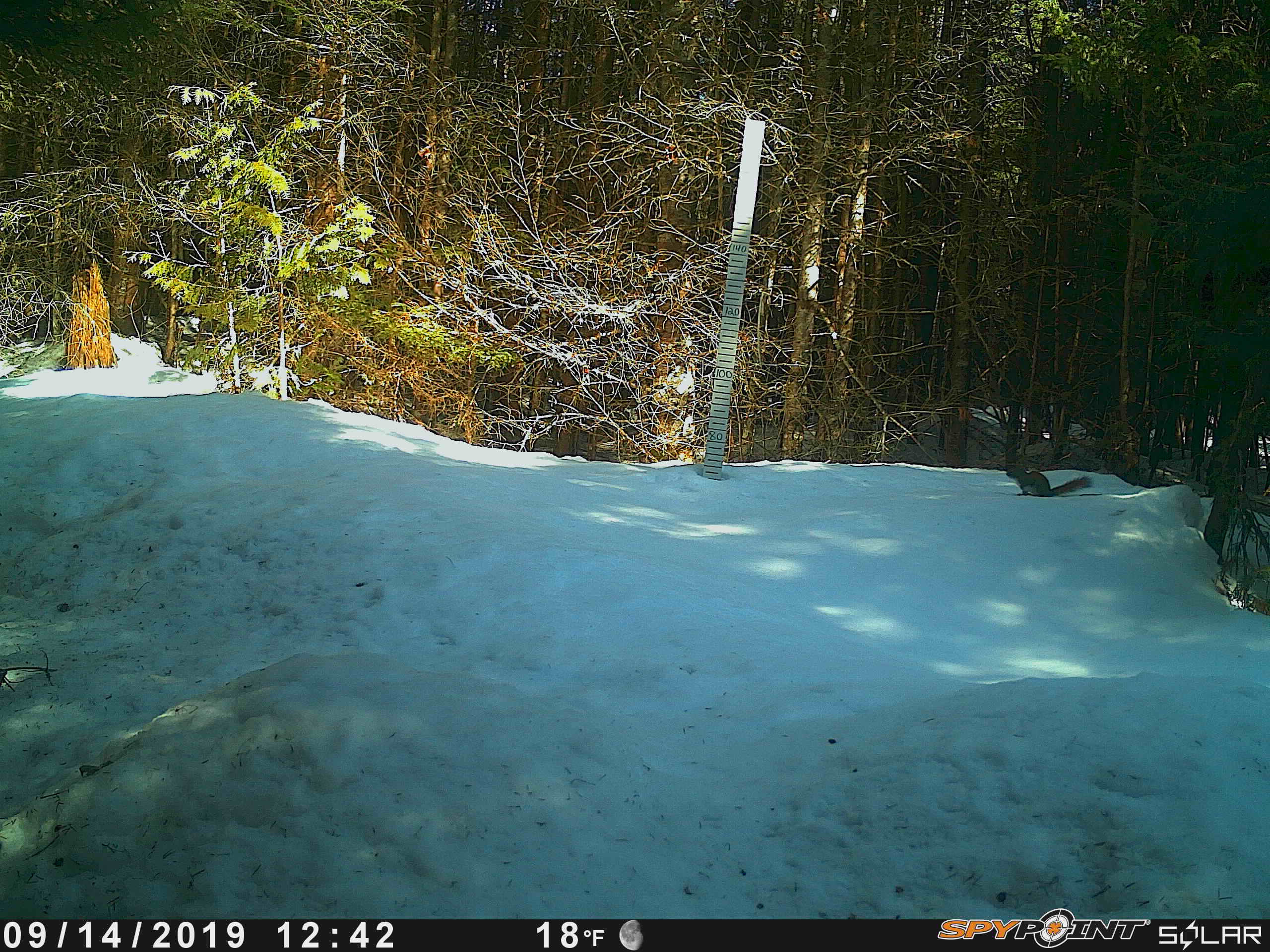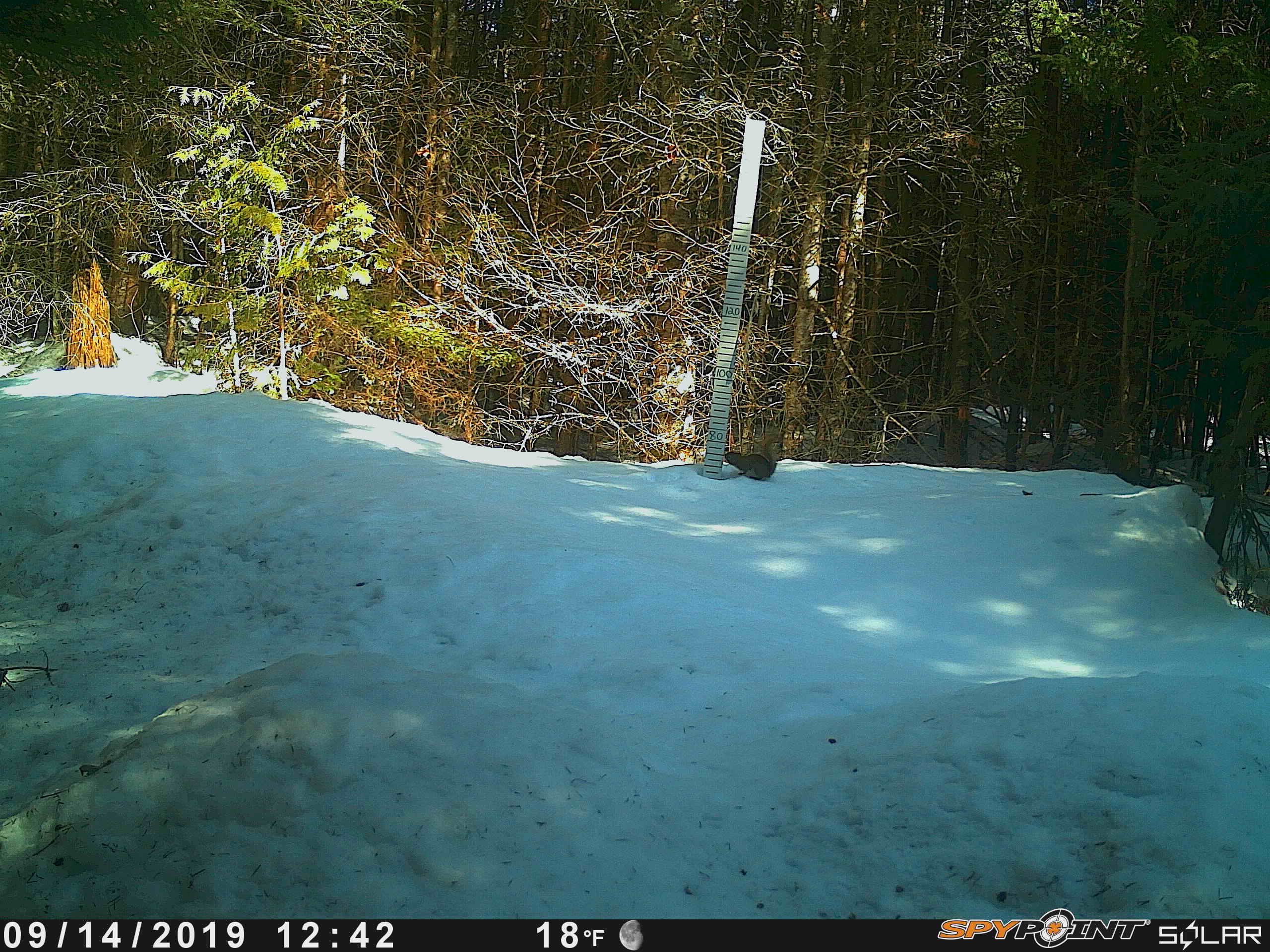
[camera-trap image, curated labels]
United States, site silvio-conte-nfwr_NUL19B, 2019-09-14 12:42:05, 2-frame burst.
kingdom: Animalia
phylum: Chordata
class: Mammalia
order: Rodentia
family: Sciuridae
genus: Tamiasciurus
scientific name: Tamiasciurus hudsonicus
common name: red squirrel